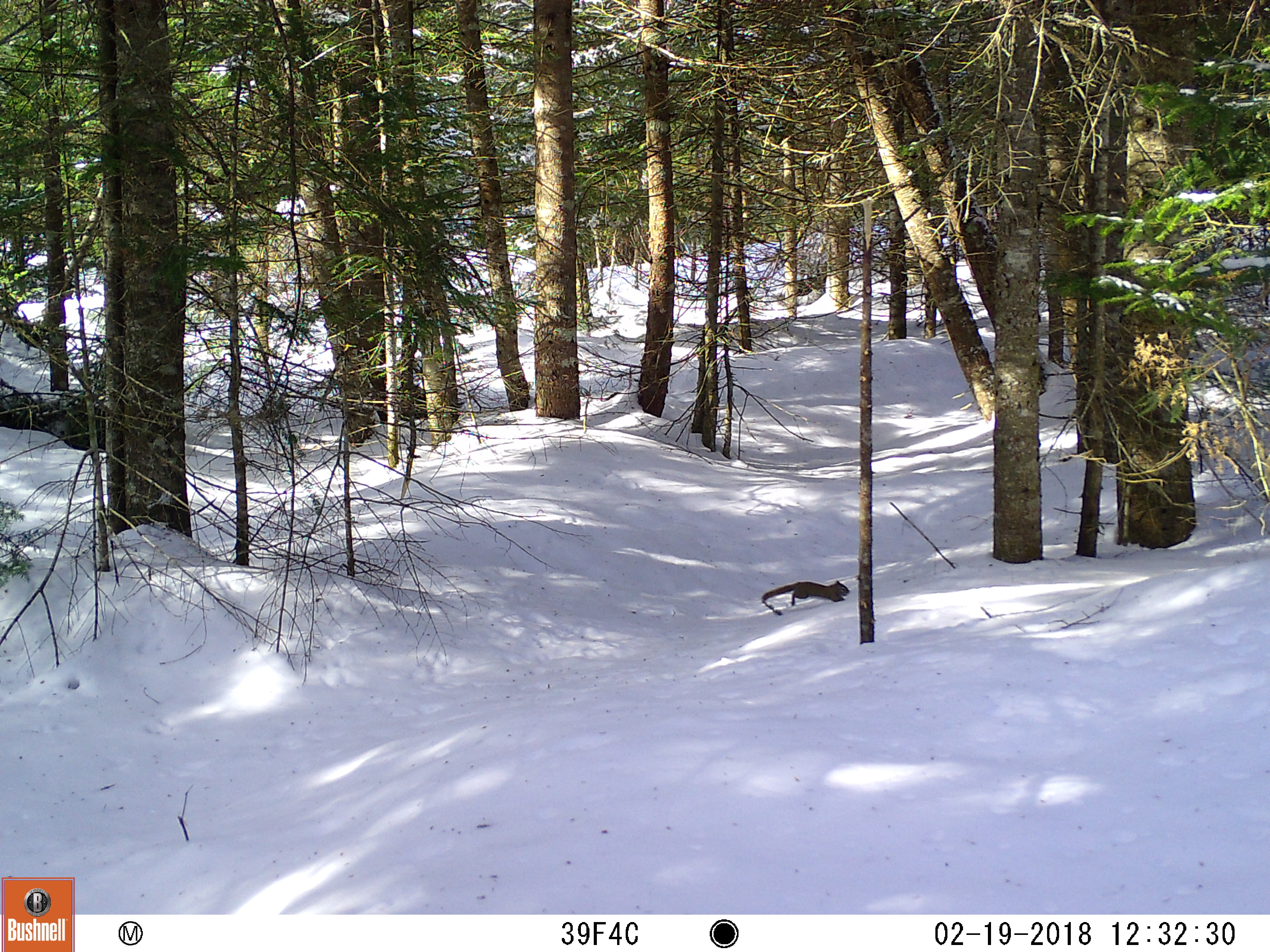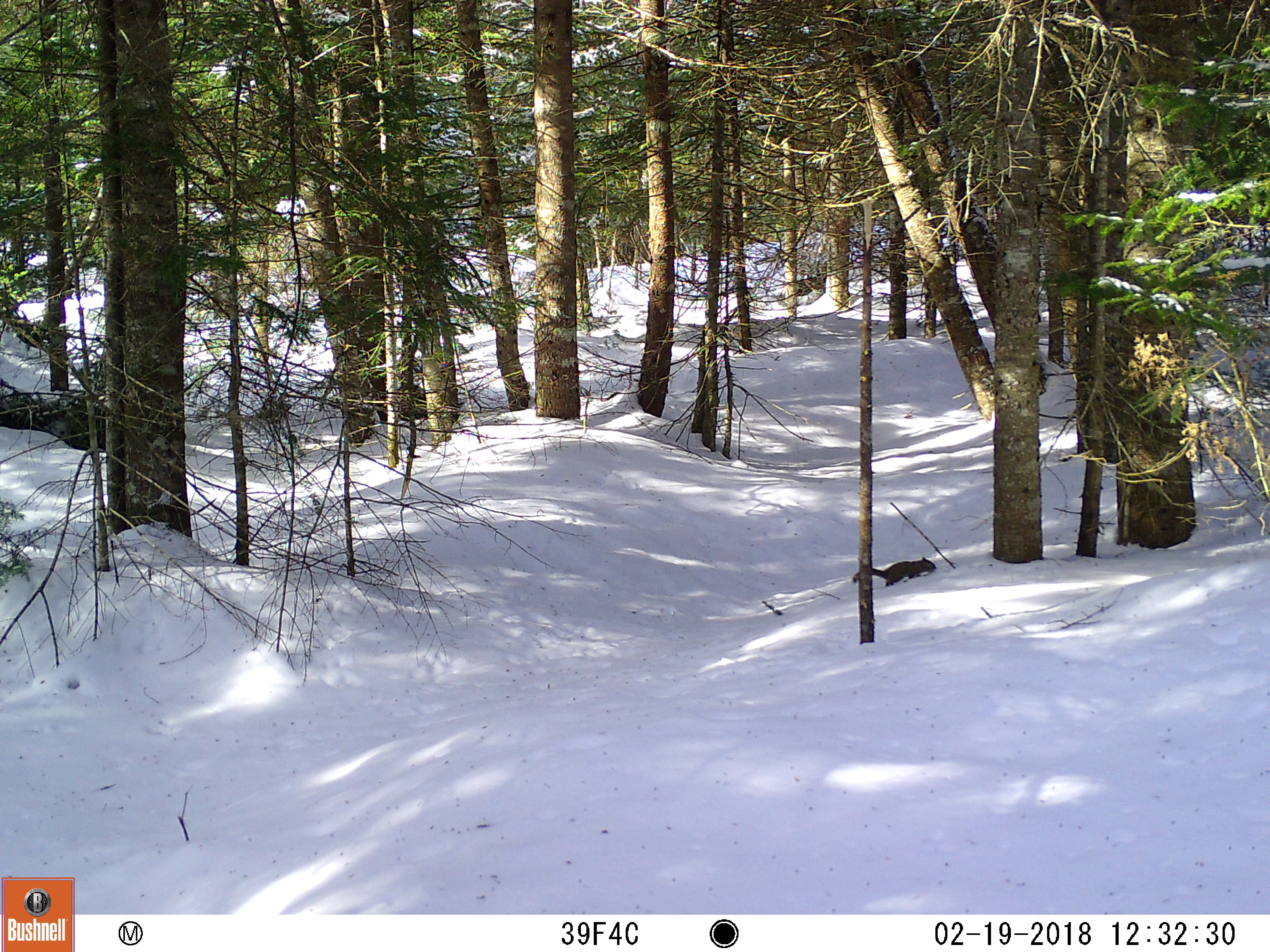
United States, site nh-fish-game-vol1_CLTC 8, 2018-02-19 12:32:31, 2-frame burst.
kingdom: Animalia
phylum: Chordata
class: Mammalia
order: Rodentia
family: Sciuridae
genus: Tamiasciurus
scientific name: Tamiasciurus hudsonicus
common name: red squirrel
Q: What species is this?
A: Red squirrel (Tamiasciurus hudsonicus).